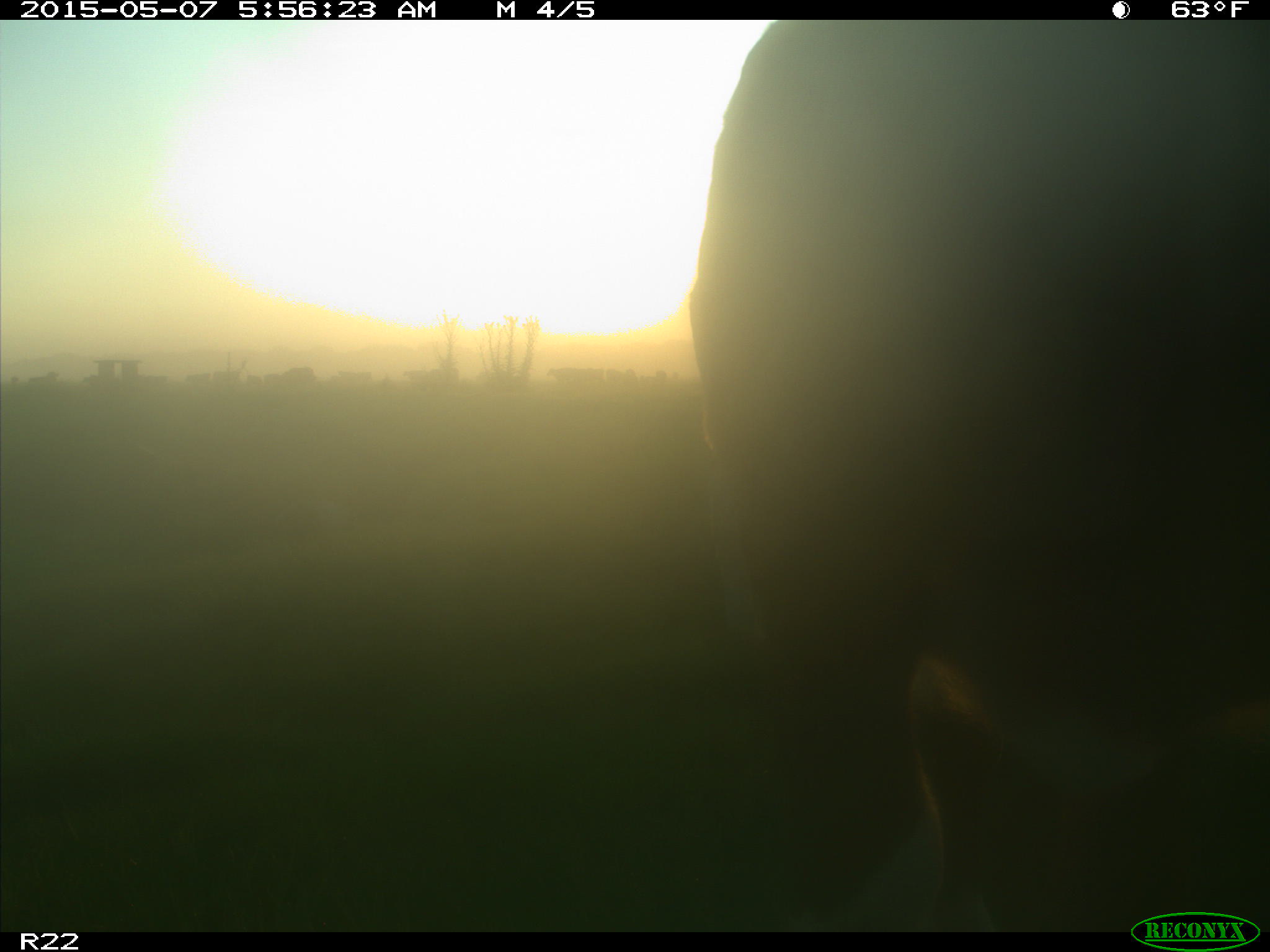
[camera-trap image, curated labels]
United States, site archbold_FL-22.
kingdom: Animalia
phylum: Chordata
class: Mammalia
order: Artiodactyla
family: Bovidae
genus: Bos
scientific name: Bos taurus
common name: domestic cow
Bos taurus (domestic cow).